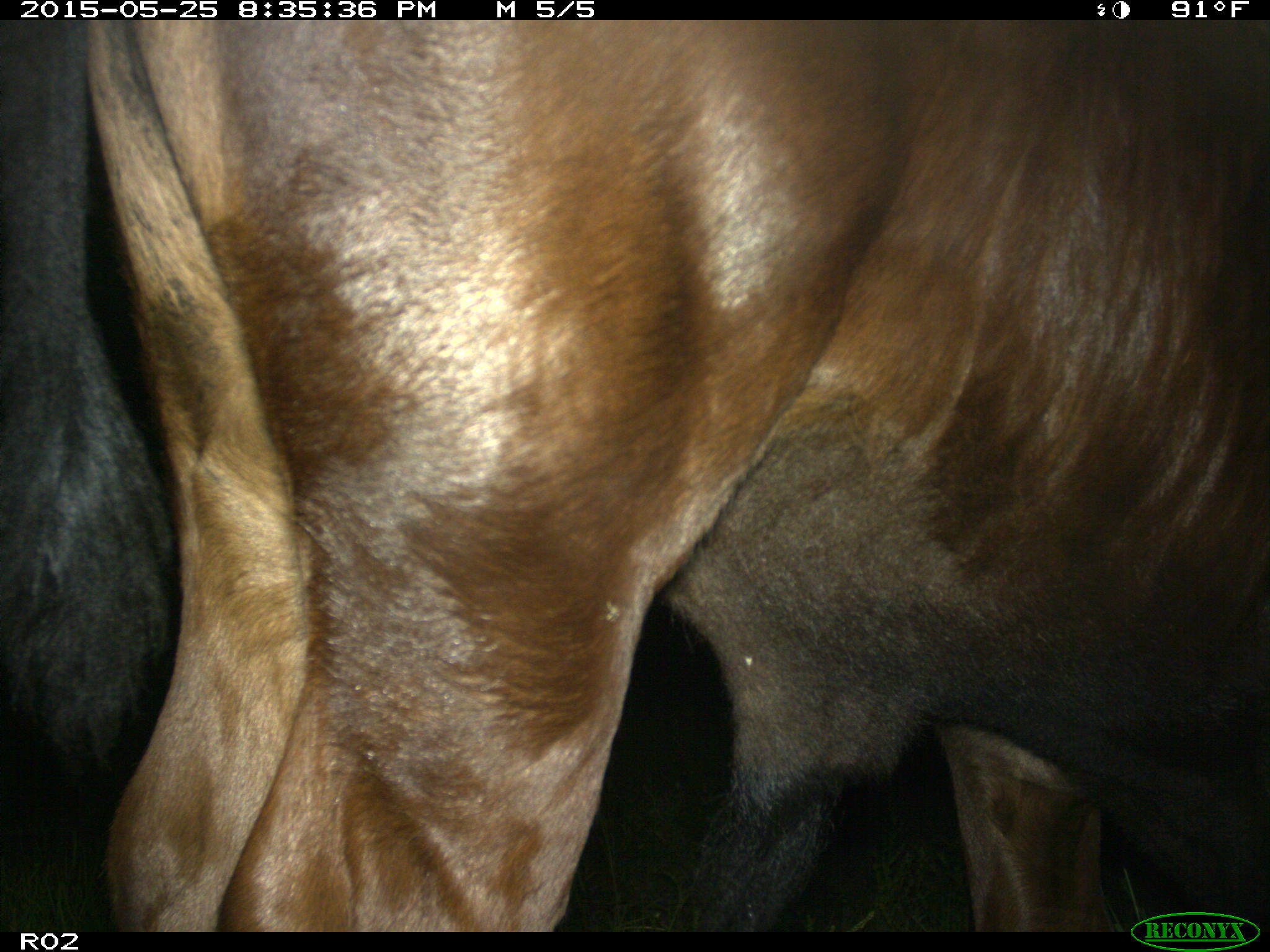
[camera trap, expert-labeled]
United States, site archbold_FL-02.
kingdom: Animalia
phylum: Chordata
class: Mammalia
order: Artiodactyla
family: Bovidae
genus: Bos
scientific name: Bos taurus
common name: domestic cow